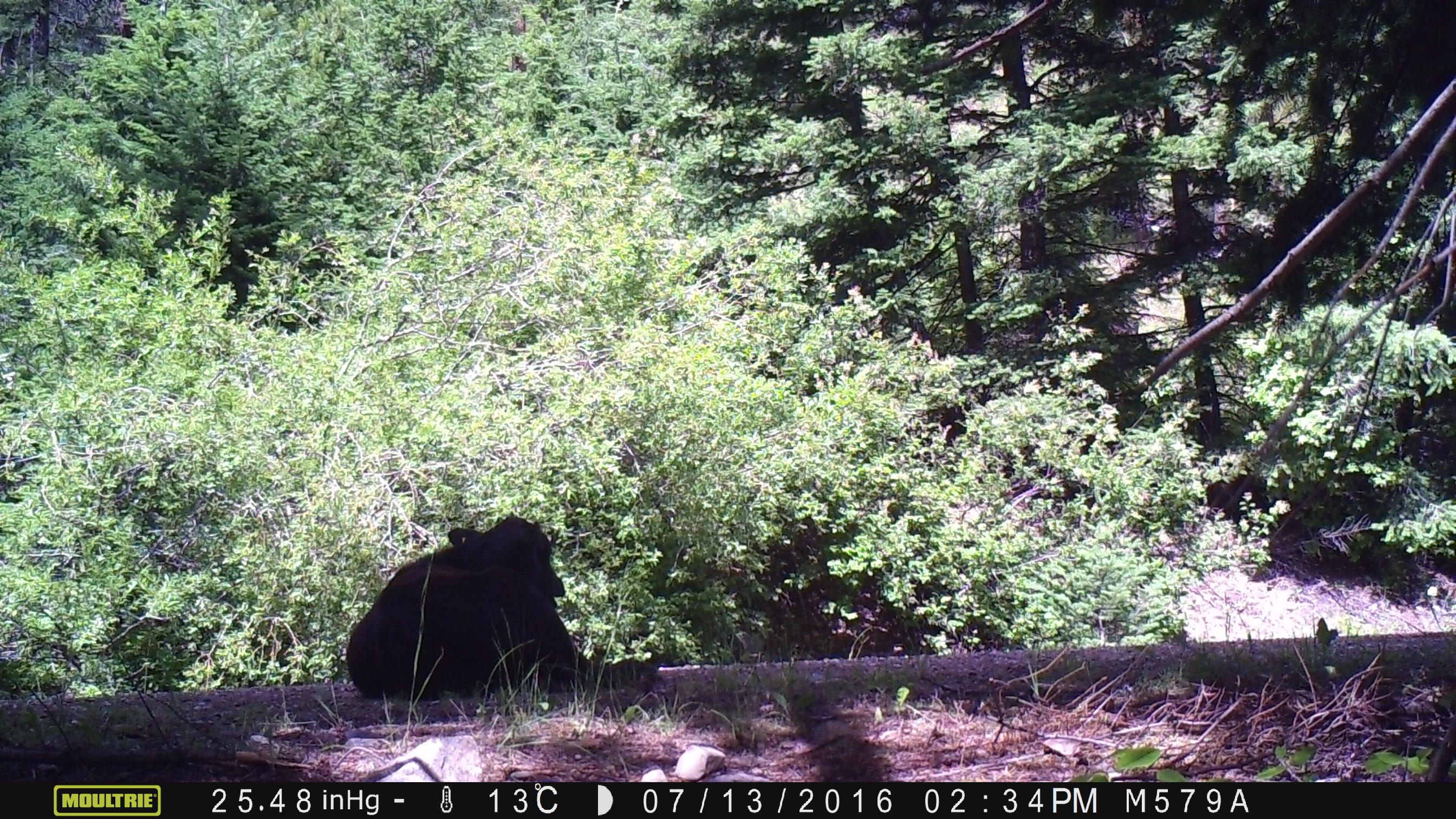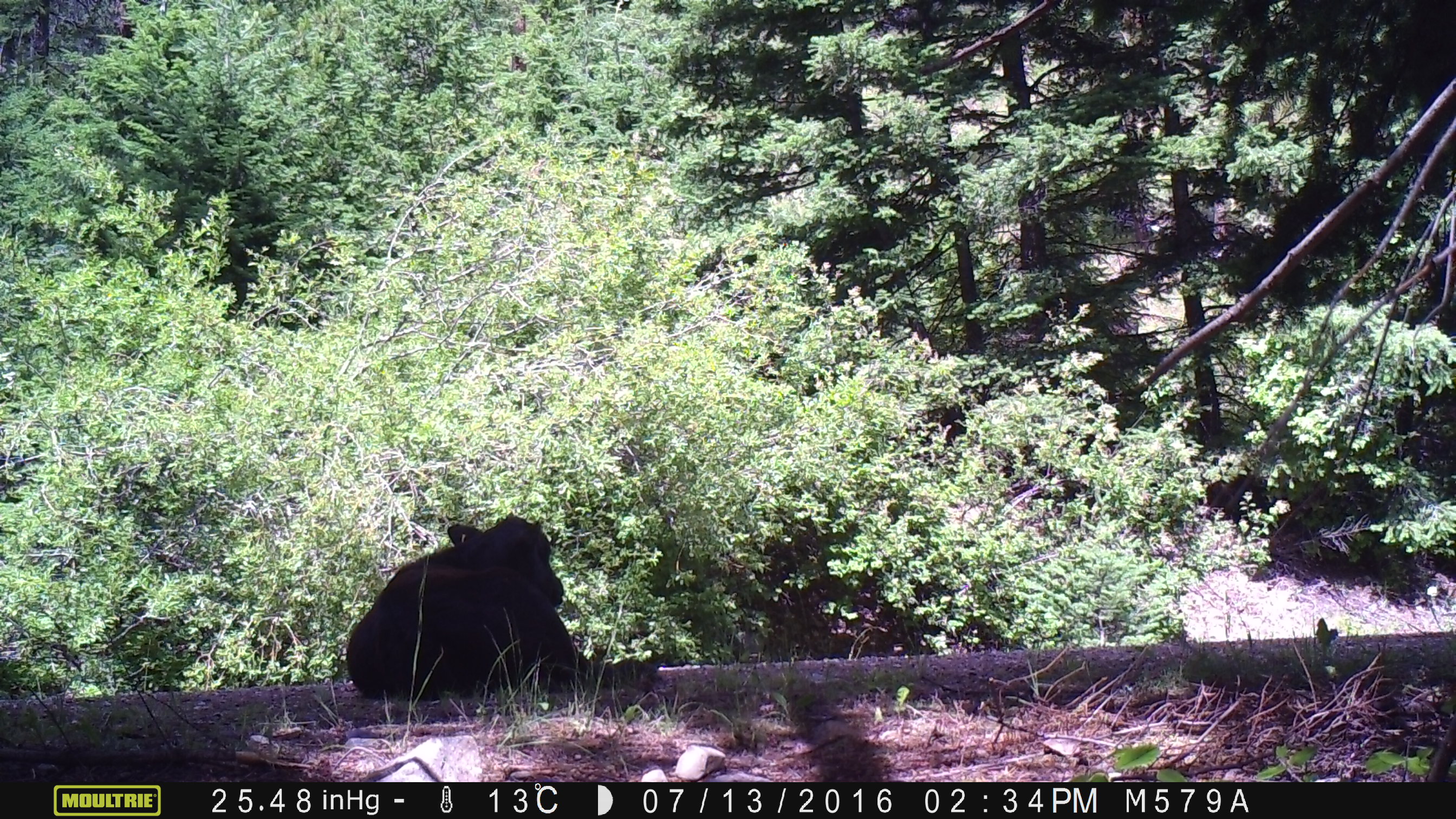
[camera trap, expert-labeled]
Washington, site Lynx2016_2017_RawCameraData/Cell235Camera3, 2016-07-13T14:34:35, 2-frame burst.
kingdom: Animalia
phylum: Chordata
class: Mammalia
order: Artiodactyla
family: Bovidae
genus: Bos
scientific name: Bos taurus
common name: domestic cattle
Domestic cattle (Bos taurus). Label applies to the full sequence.